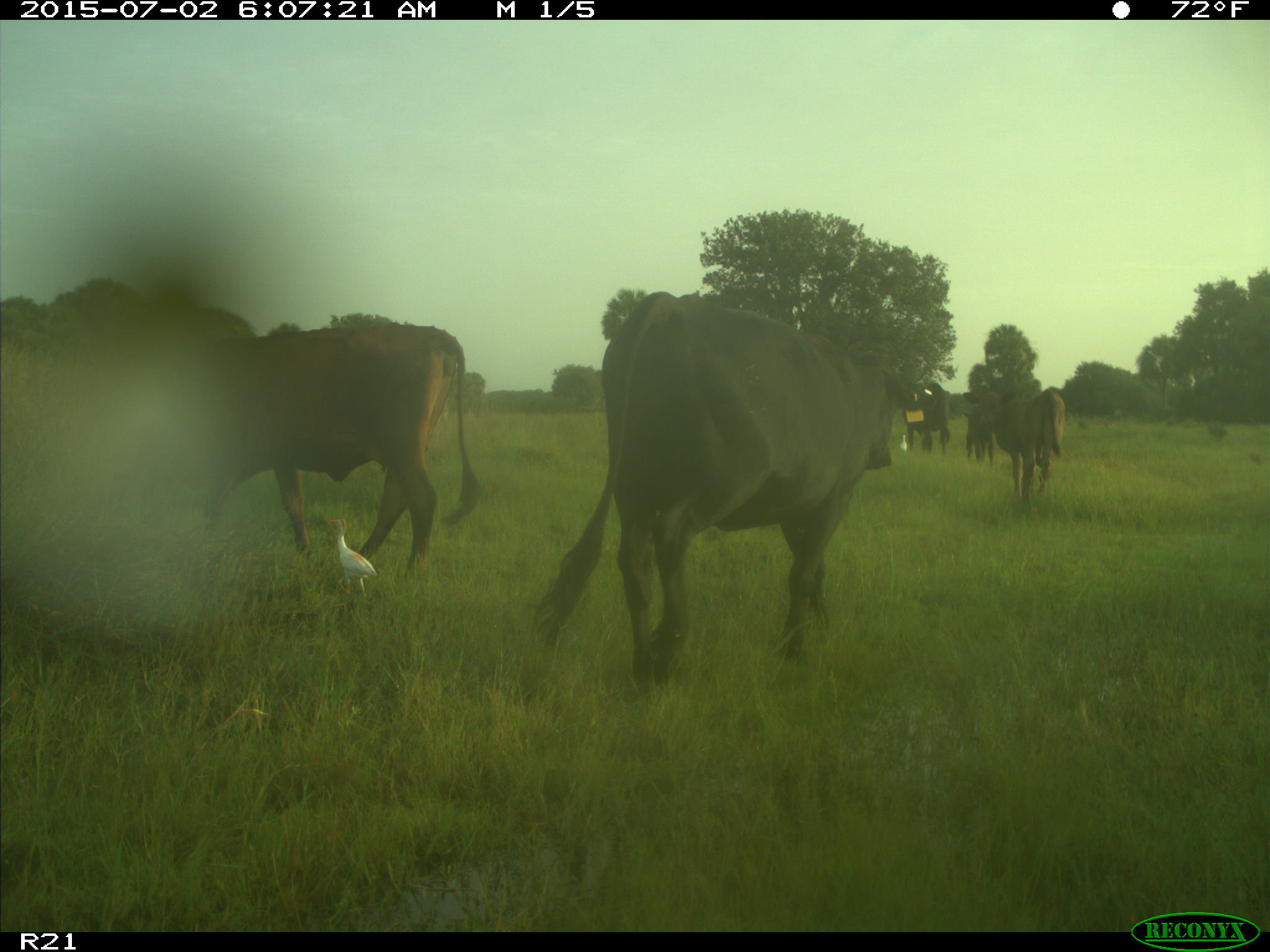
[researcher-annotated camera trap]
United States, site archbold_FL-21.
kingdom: Animalia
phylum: Chordata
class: Mammalia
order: Artiodactyla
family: Bovidae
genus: Bos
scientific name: Bos taurus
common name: domestic cow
Bos taurus (domestic cow).